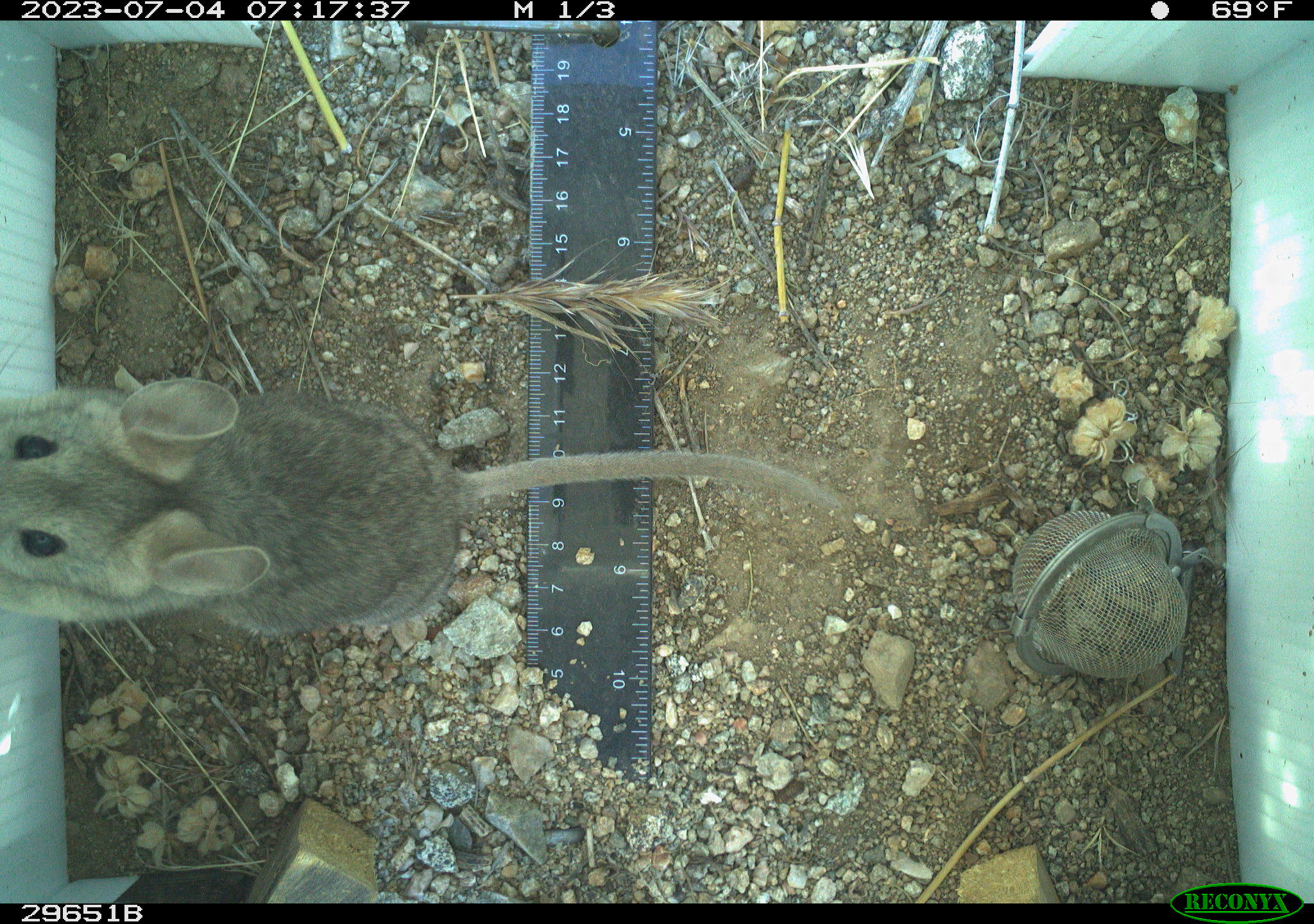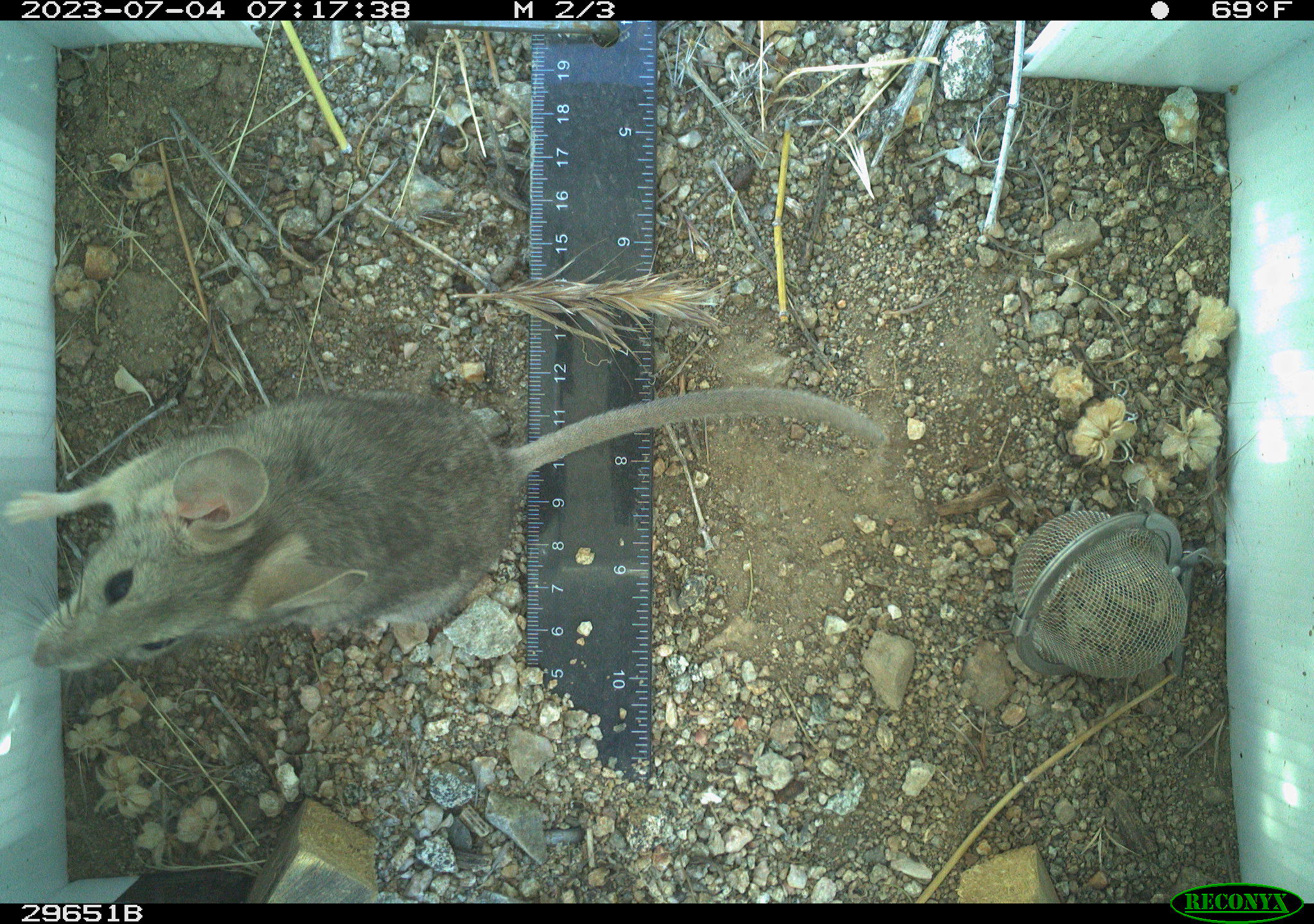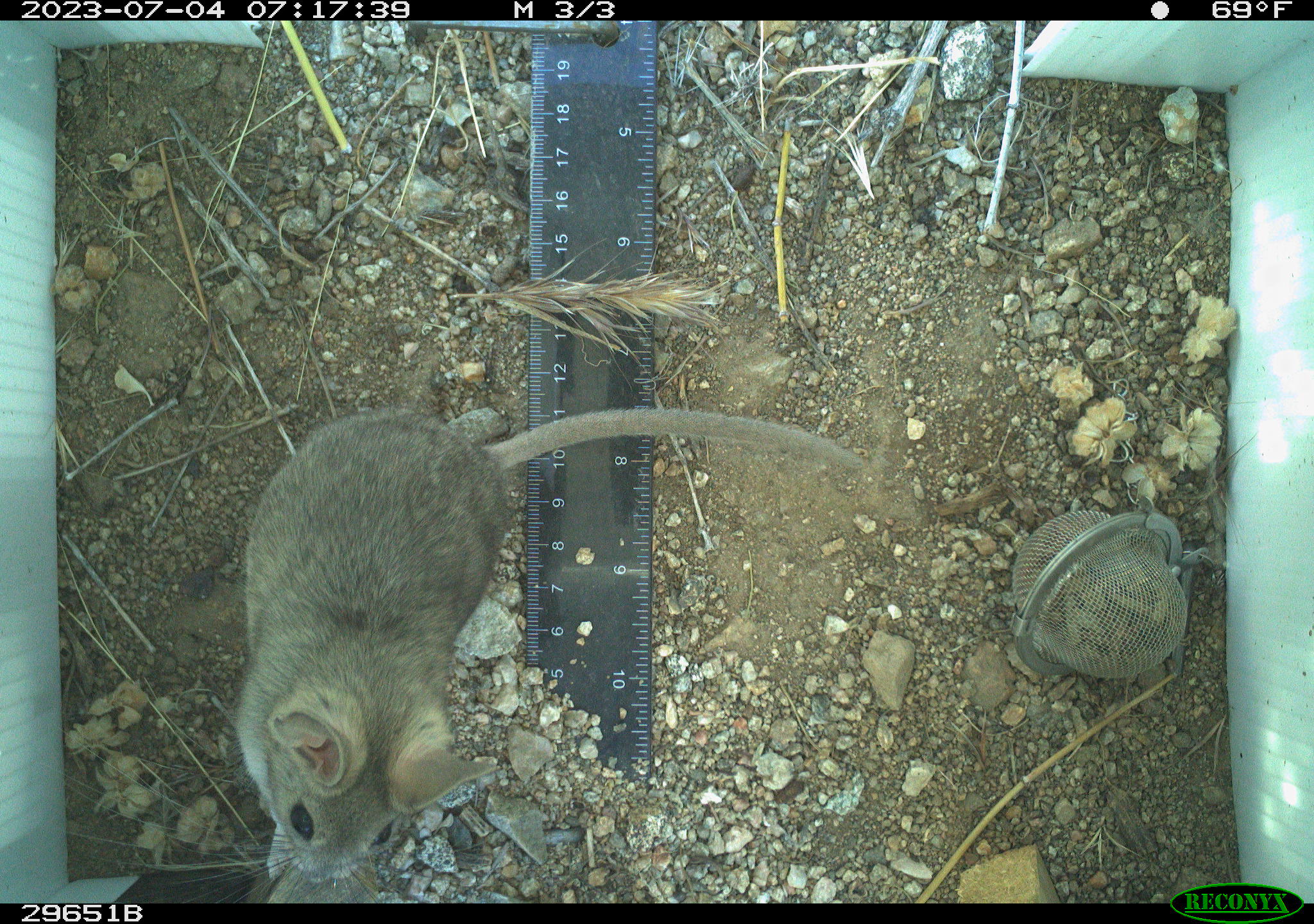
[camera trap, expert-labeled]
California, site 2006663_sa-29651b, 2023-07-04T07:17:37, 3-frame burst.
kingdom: Animalia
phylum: Chordata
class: Mammalia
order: Rodentia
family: Cricetidae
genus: Neotoma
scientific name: Neotoma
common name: pack rat or woodrat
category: neotoma species